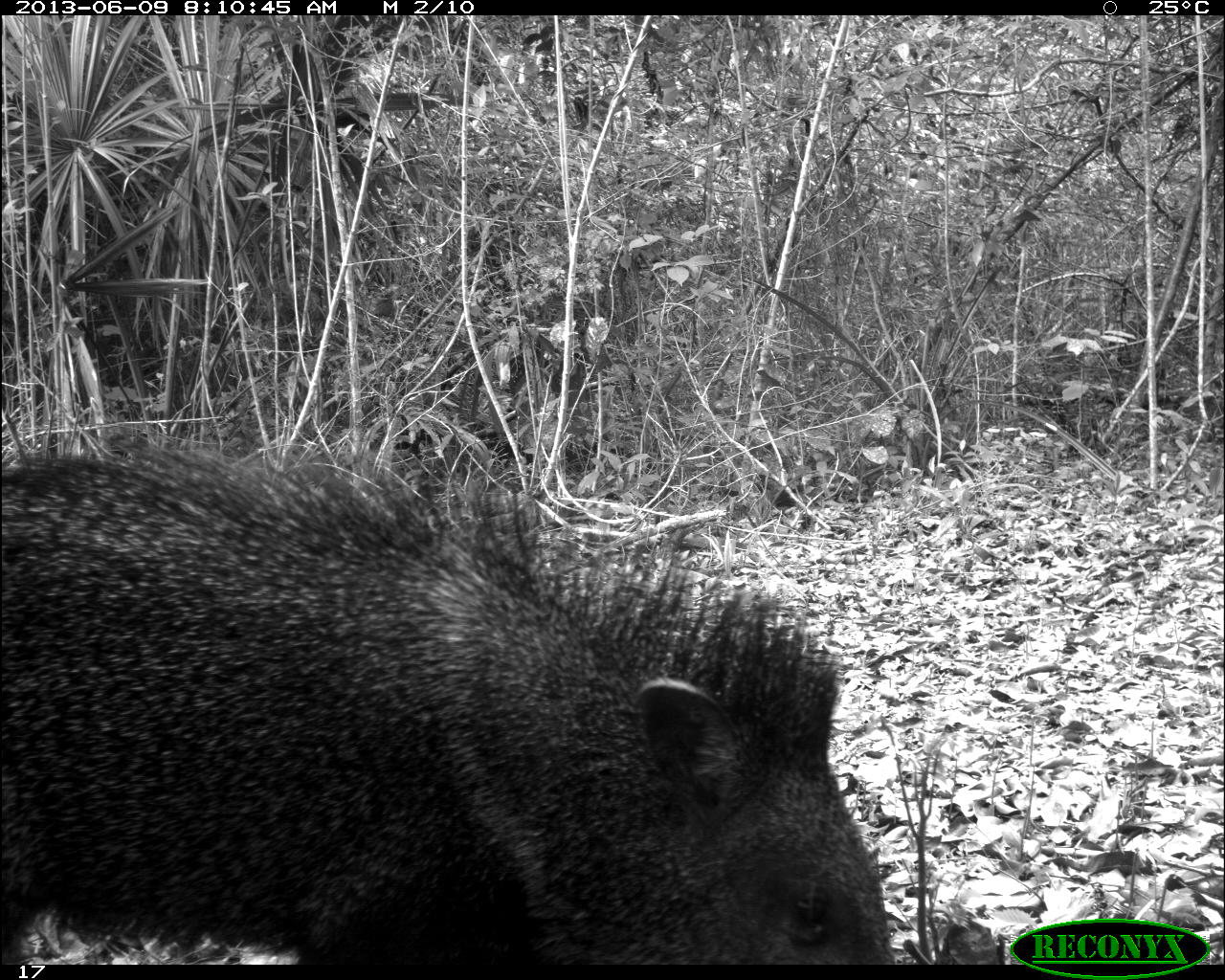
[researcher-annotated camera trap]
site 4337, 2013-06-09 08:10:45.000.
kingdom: Animalia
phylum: Chordata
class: Mammalia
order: Artiodactyla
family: Tayassuidae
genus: Pecari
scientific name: Pecari tajacu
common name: collared peccary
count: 2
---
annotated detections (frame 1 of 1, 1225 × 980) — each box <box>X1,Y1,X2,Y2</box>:
pecari tajacu: <box>0,419,892,962</box>